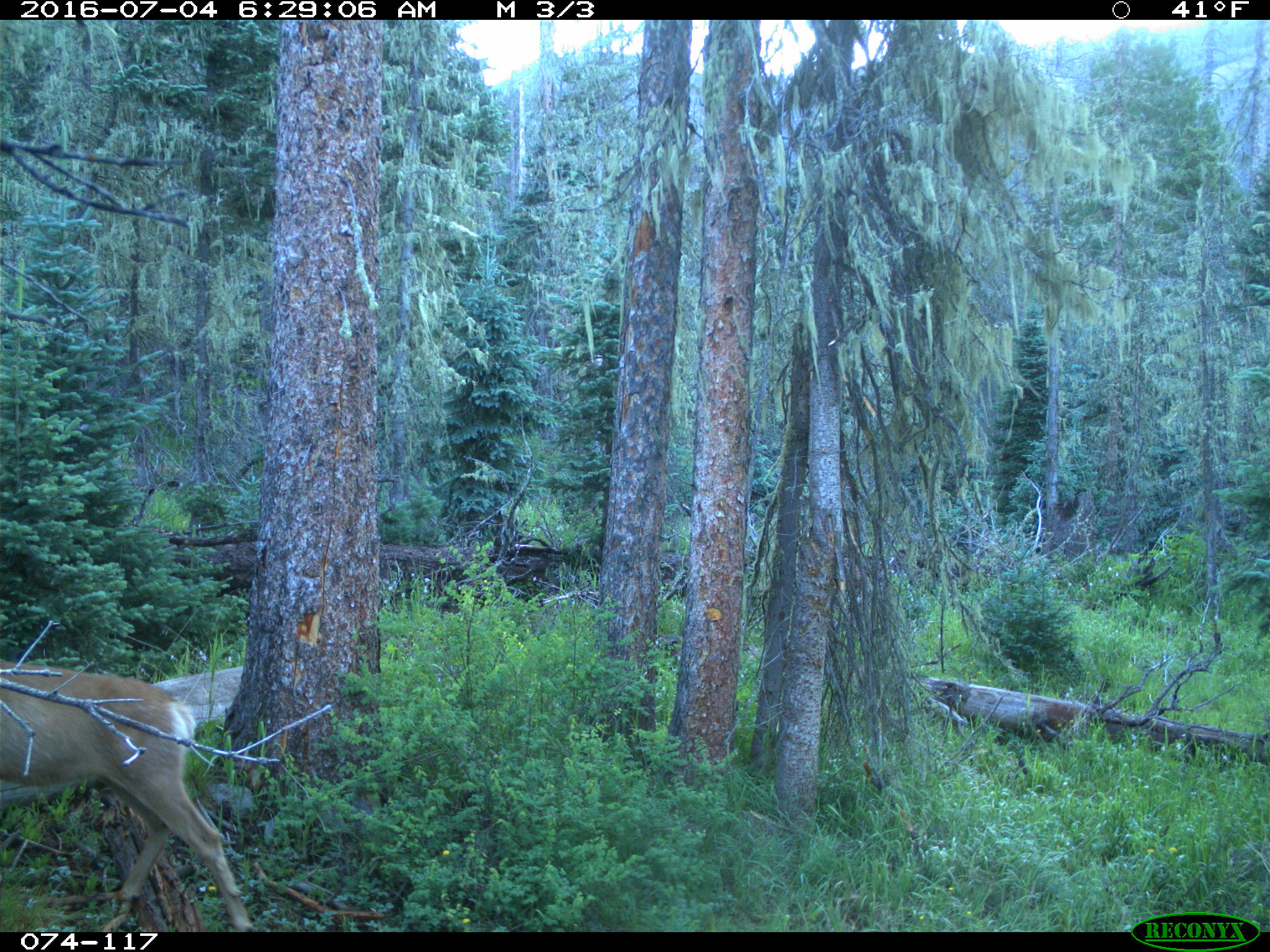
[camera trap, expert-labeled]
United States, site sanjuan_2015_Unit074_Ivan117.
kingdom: Animalia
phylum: Chordata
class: Mammalia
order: Artiodactyla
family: Cervidae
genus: Odocoileus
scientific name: Odocoileus hemionus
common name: mule deer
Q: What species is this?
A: Odocoileus hemionus (mule deer).